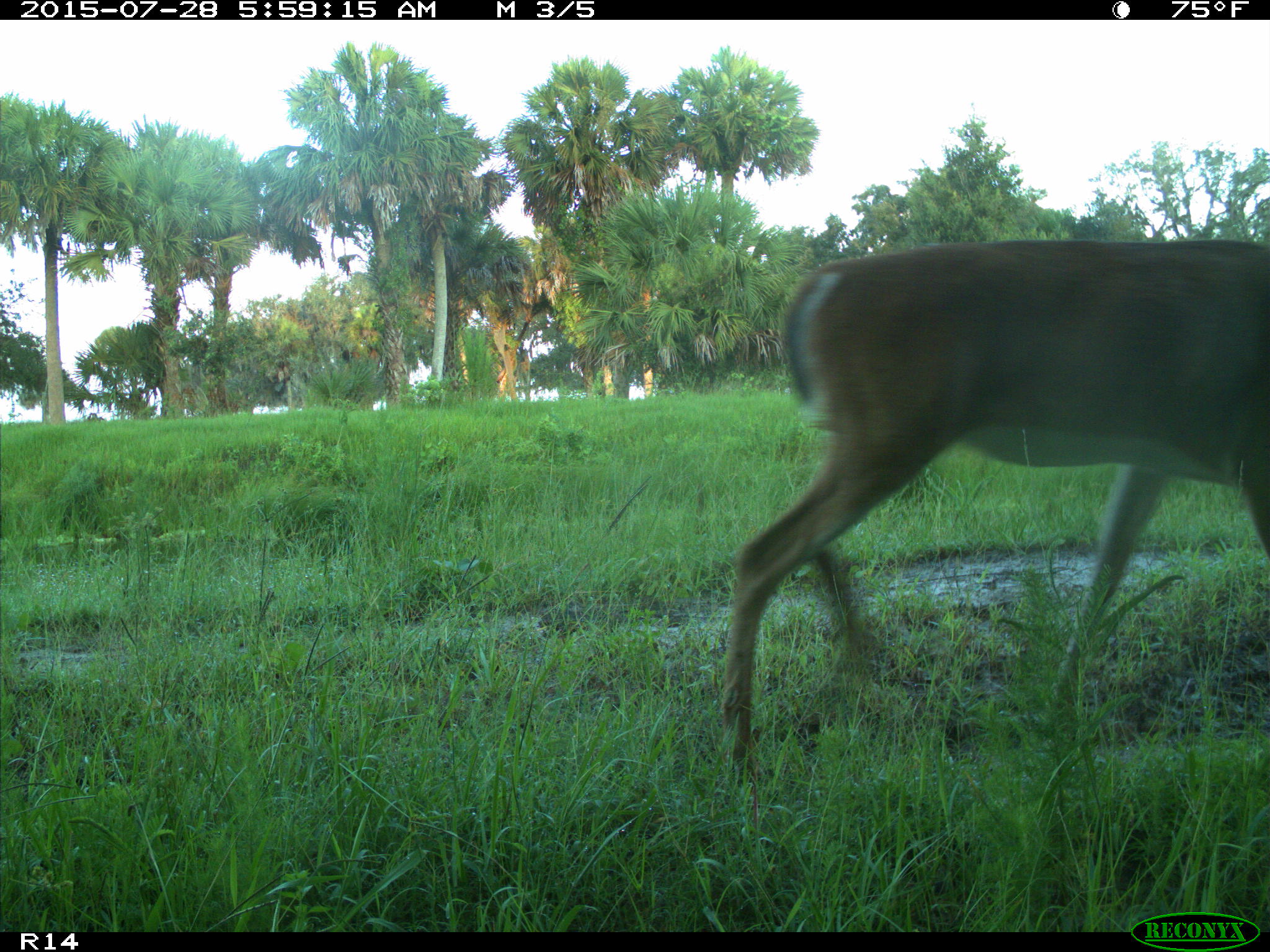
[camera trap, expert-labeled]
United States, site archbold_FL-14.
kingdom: Animalia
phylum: Chordata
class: Mammalia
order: Artiodactyla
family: Cervidae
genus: Odocoileus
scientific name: Odocoileus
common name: deer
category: unidentified deer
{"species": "unidentified deer (deer) (Odocoileus)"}